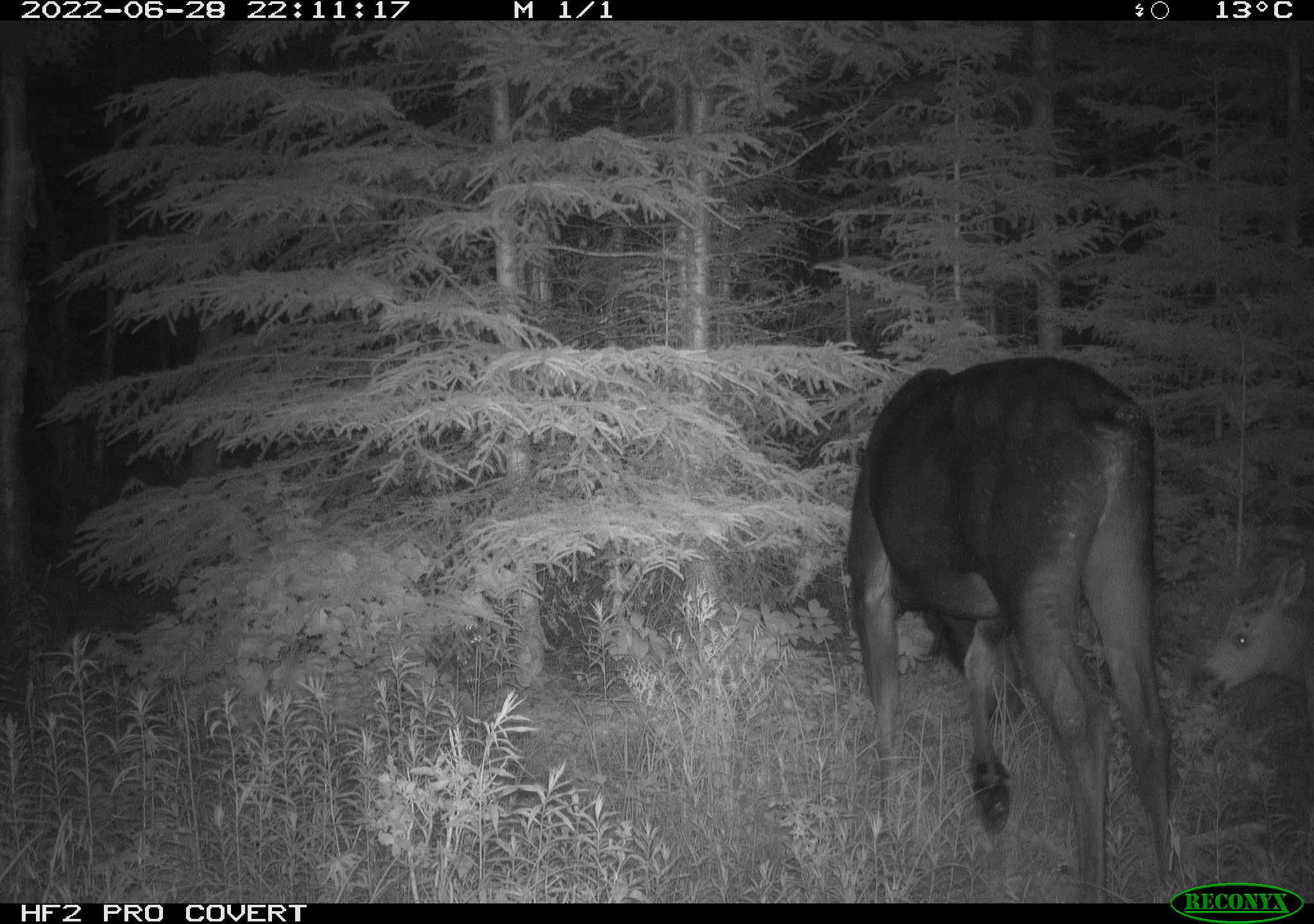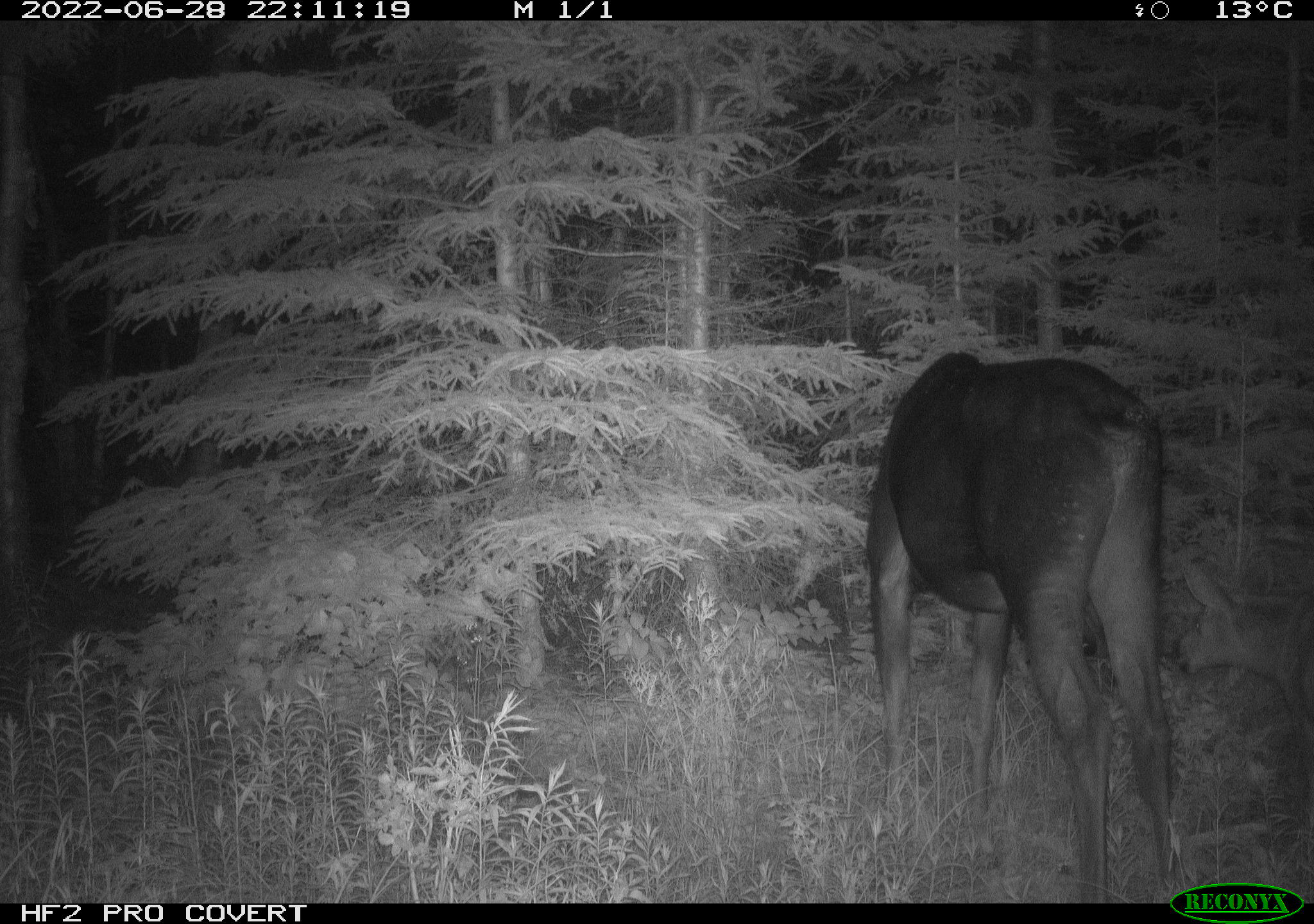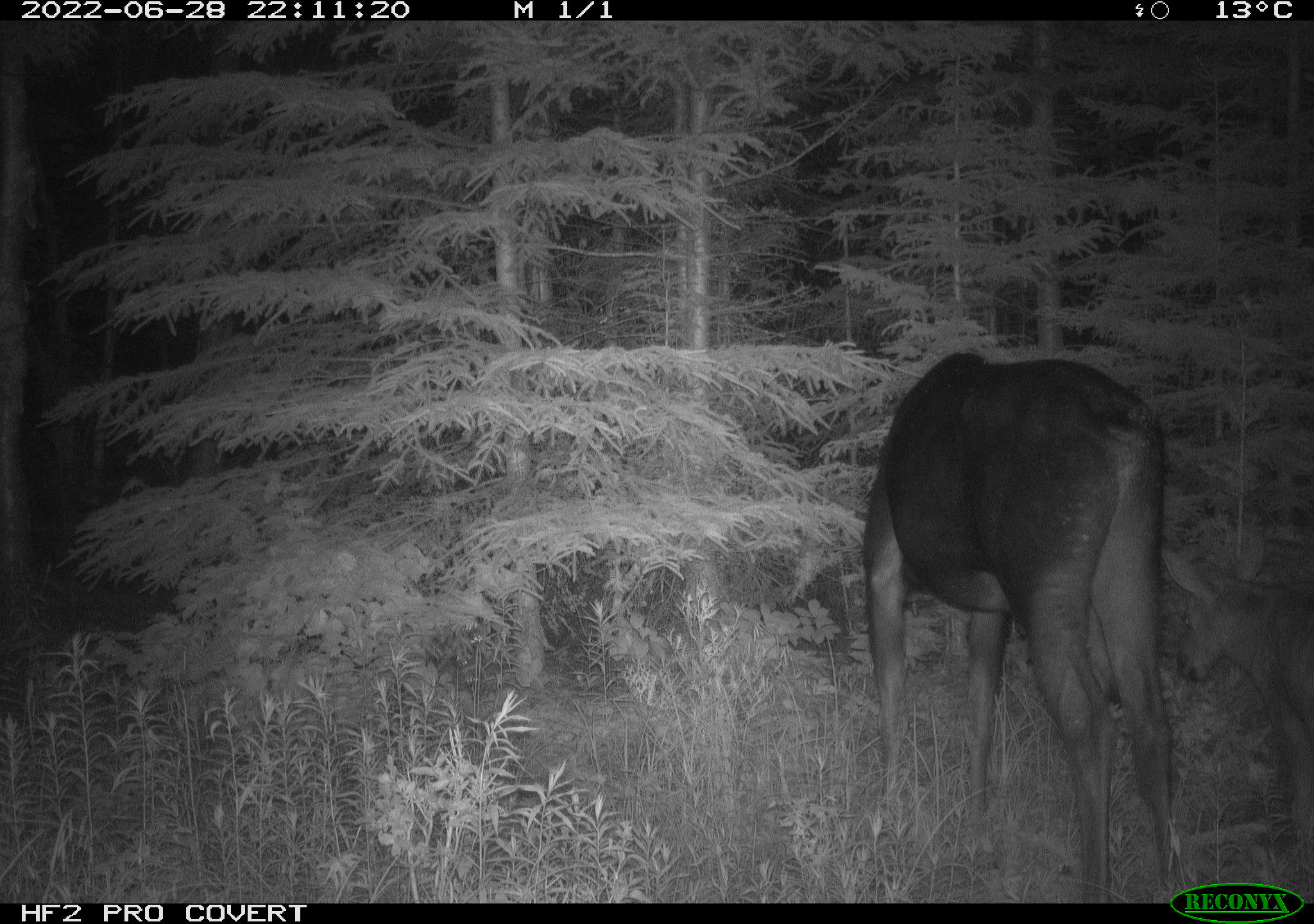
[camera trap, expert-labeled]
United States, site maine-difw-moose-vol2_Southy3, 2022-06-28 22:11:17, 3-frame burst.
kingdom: Animalia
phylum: Chordata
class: Mammalia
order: Artiodactyla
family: Cervidae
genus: Alces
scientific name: Alces alces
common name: moose